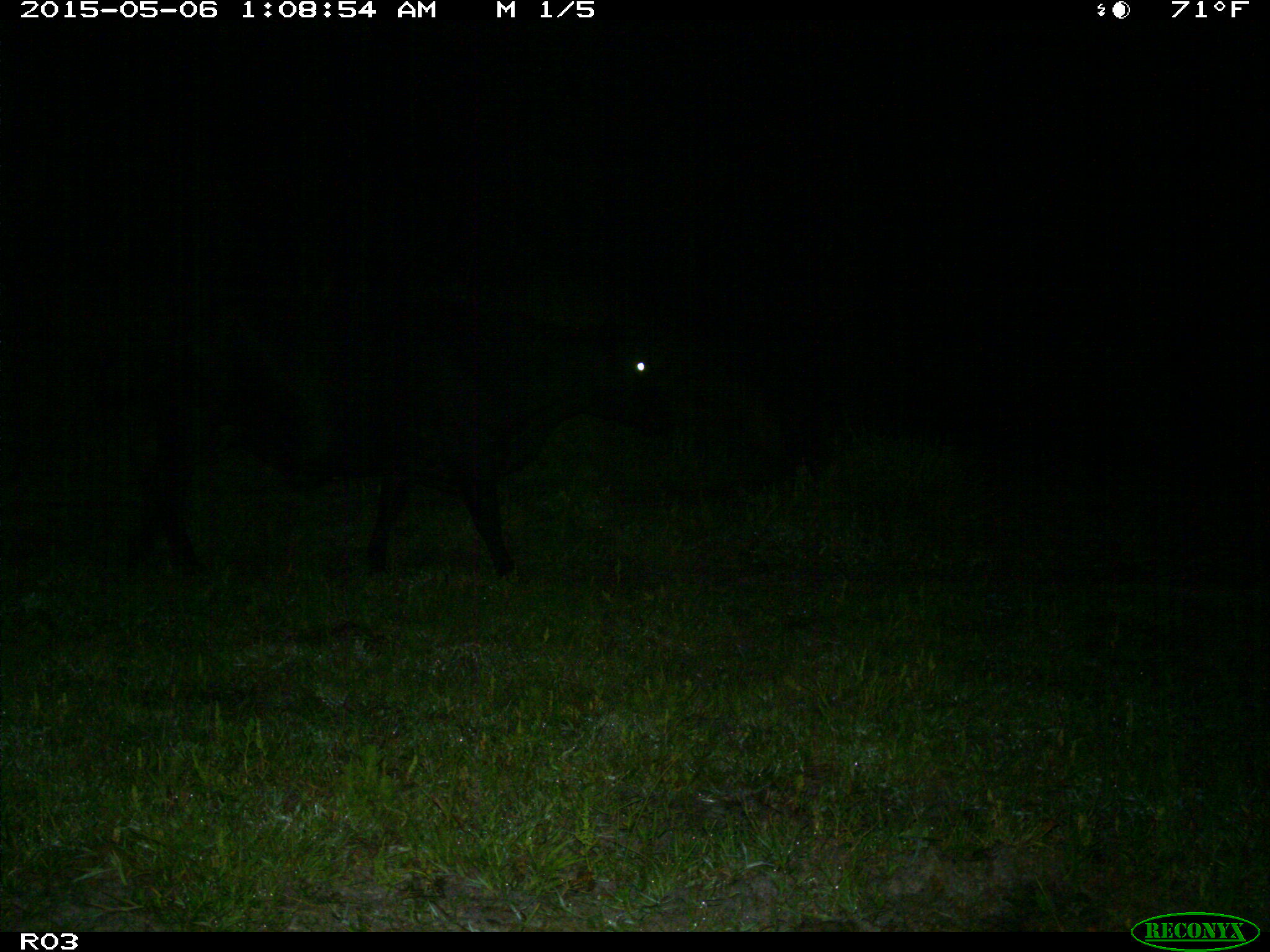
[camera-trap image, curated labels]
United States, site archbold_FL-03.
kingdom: Animalia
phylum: Chordata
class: Mammalia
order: Artiodactyla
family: Bovidae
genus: Bos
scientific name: Bos taurus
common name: domestic cow